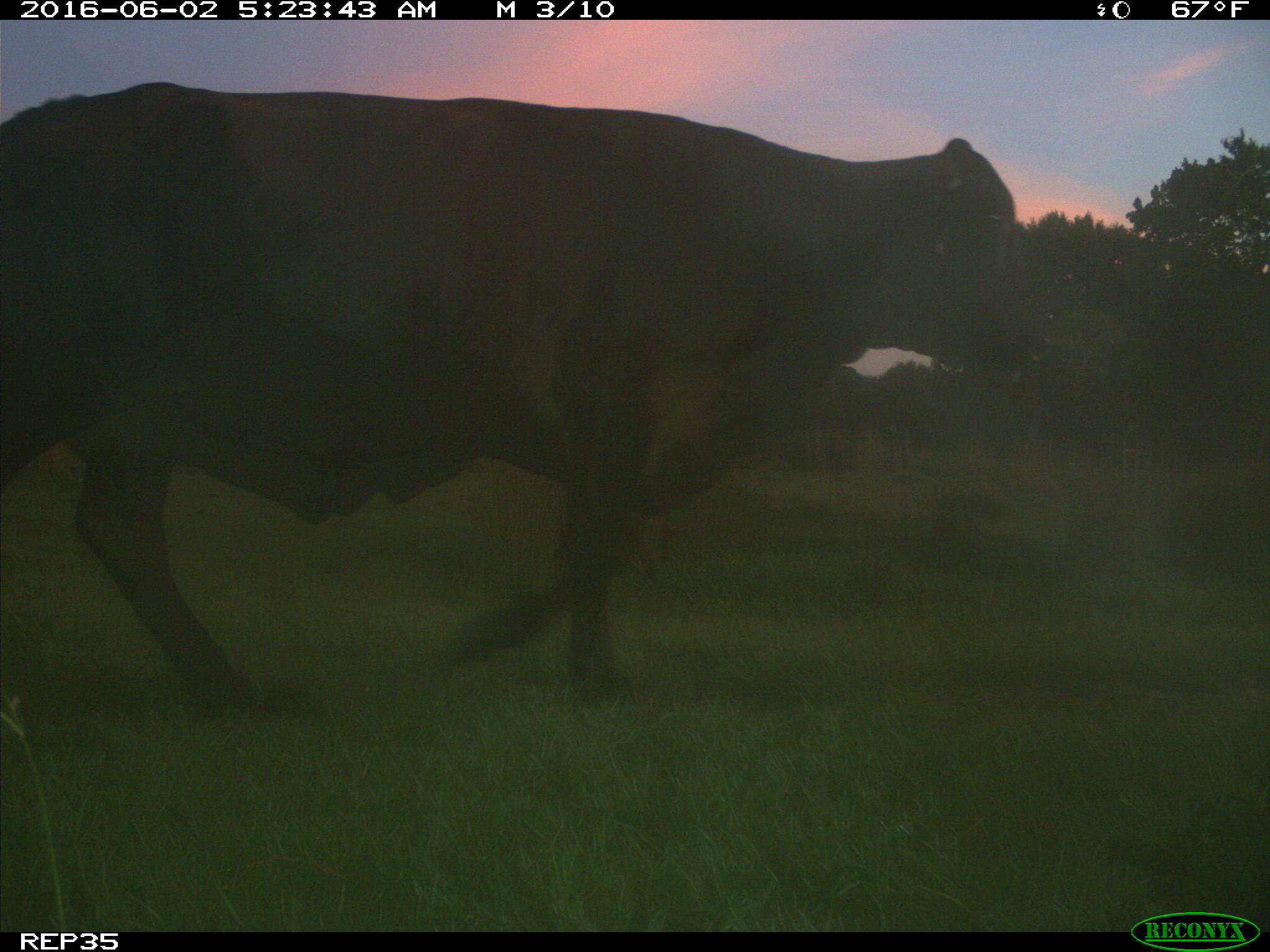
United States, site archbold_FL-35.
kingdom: Animalia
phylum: Chordata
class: Mammalia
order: Artiodactyla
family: Bovidae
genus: Bos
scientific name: Bos taurus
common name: domestic cow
Bos taurus (domestic cow).